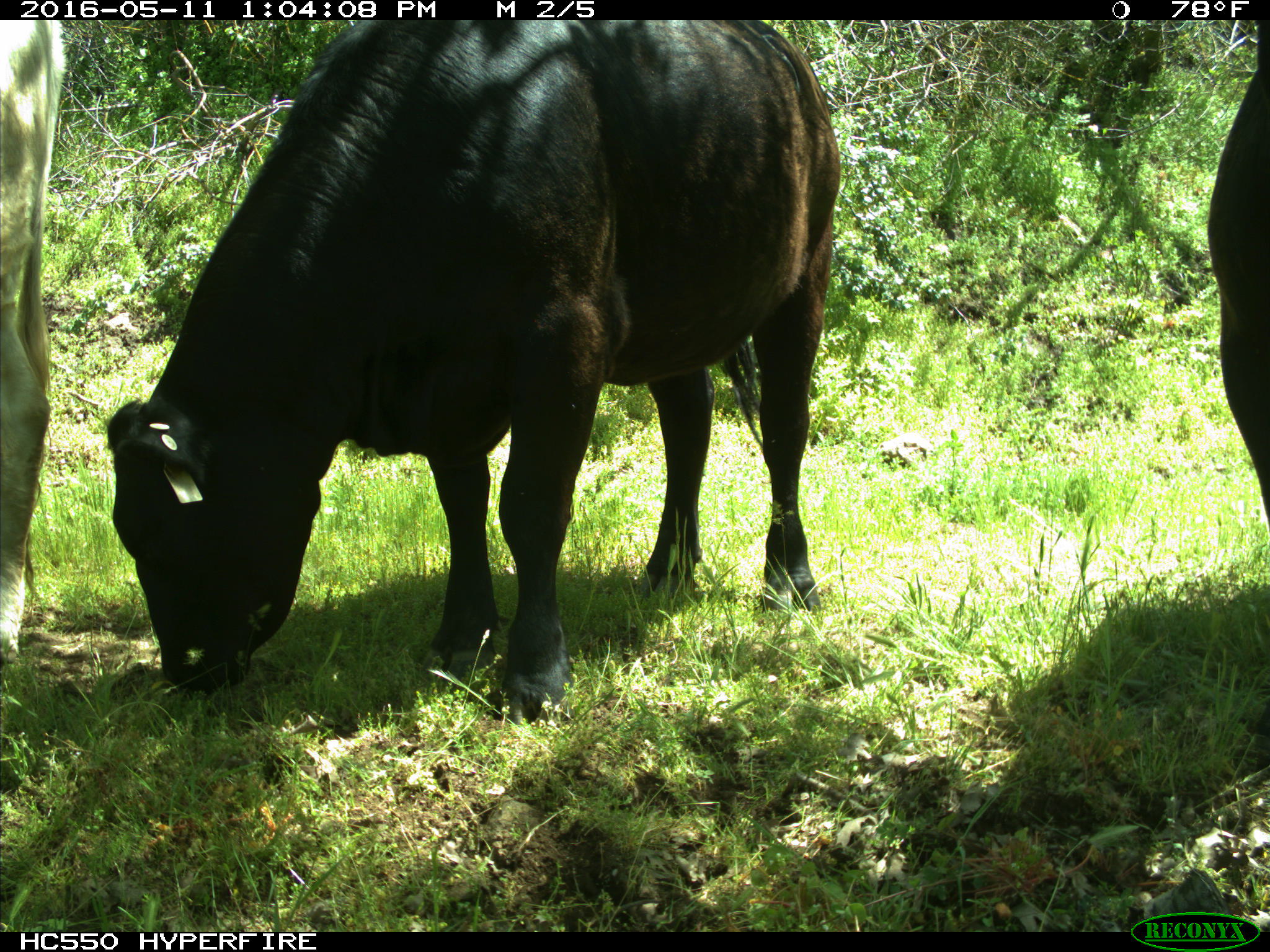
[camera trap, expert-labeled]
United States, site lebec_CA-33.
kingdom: Animalia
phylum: Chordata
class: Mammalia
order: Artiodactyla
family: Bovidae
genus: Bos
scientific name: Bos taurus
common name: domestic cow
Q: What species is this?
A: Bos taurus (domestic cow).